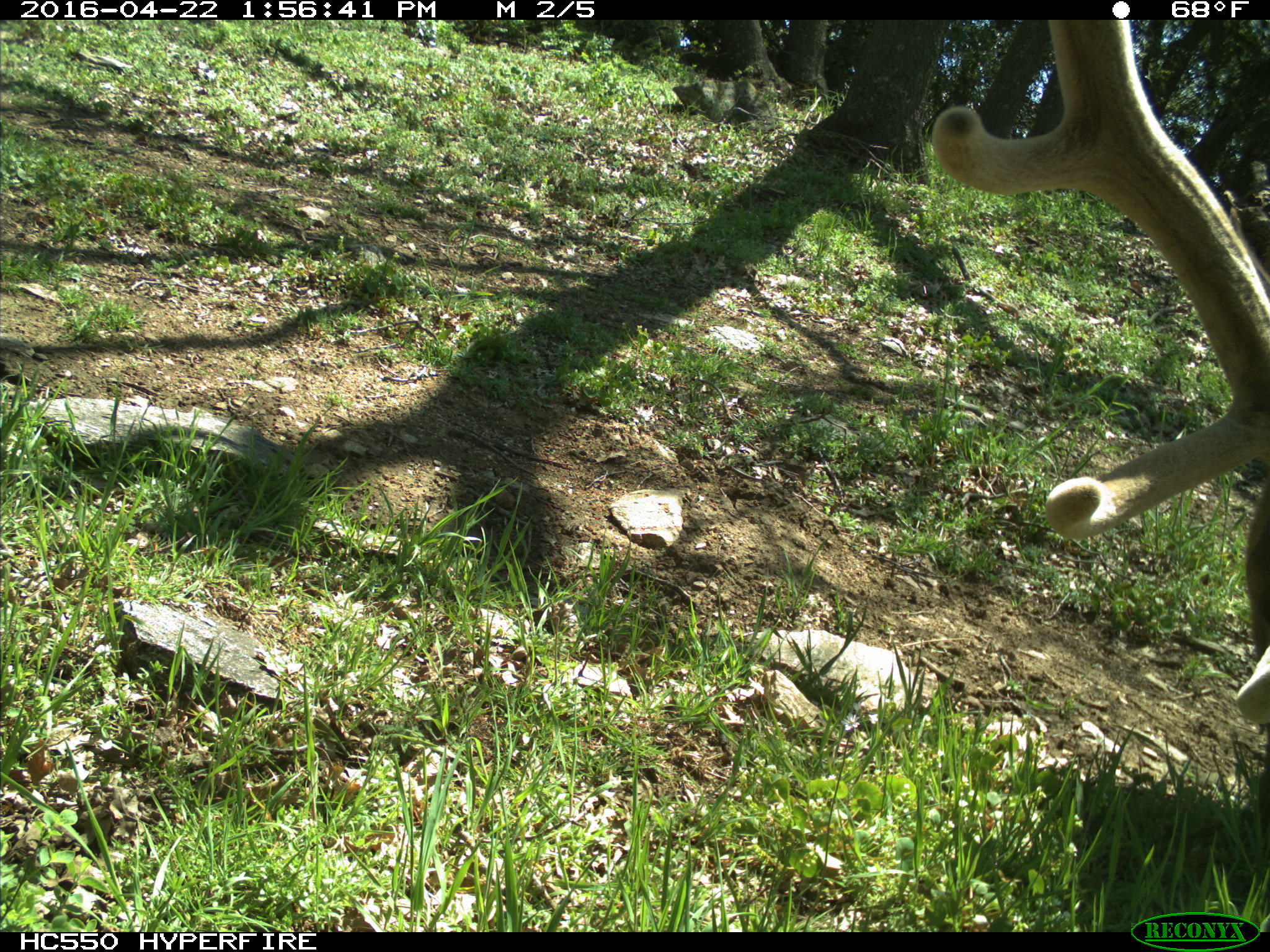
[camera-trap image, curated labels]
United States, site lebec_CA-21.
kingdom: Animalia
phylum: Chordata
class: Mammalia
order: Artiodactyla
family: Cervidae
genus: Cervus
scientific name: Cervus canadensis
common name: elk